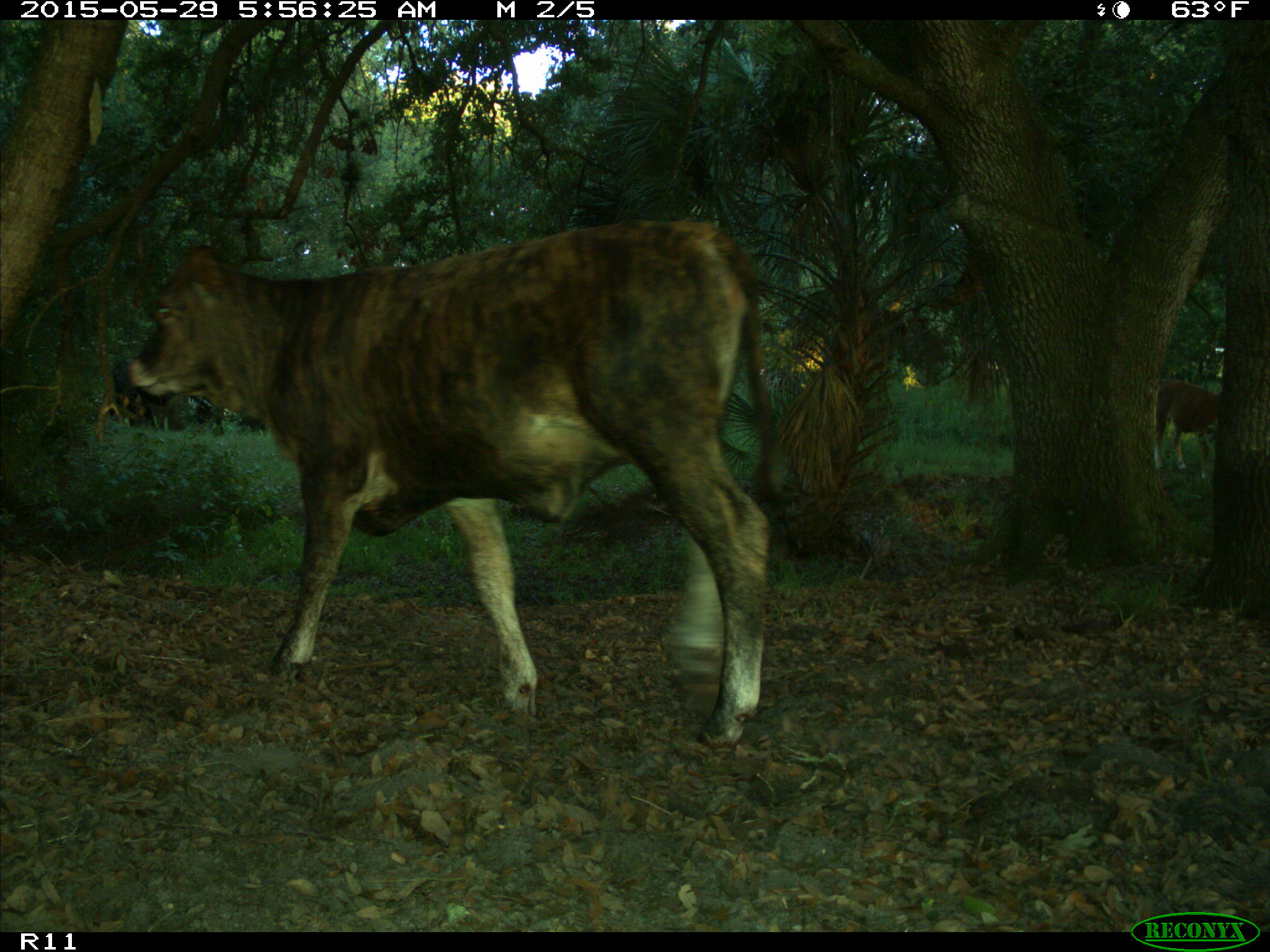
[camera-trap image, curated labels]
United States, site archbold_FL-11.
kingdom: Animalia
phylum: Chordata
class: Mammalia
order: Artiodactyla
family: Bovidae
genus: Bos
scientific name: Bos taurus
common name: domestic cow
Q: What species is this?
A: Bos taurus (domestic cow).